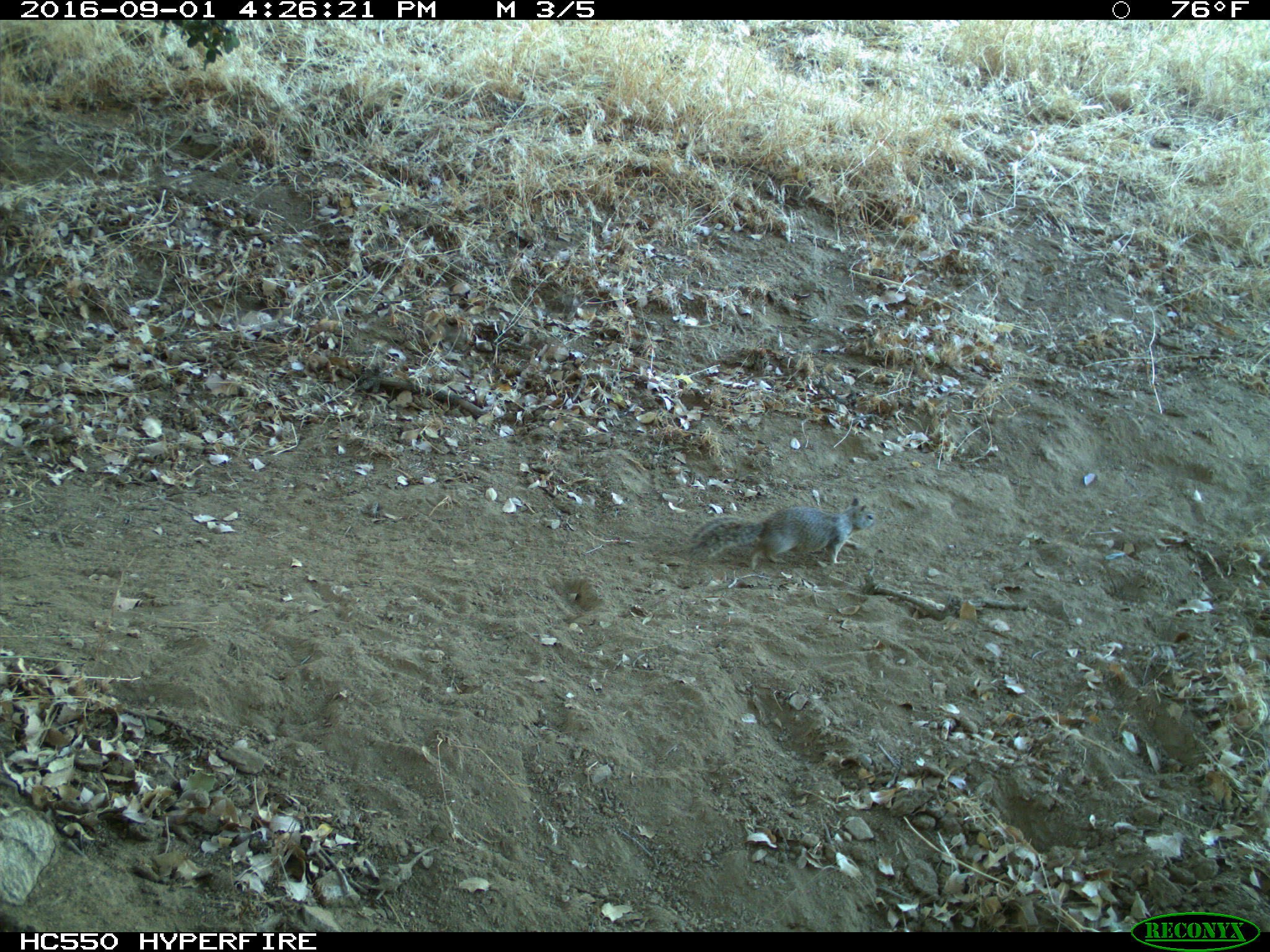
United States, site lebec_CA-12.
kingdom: Animalia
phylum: Chordata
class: Mammalia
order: Rodentia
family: Sciuridae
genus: Otospermophilus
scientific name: Otospermophilus beecheyi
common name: california ground squirrel